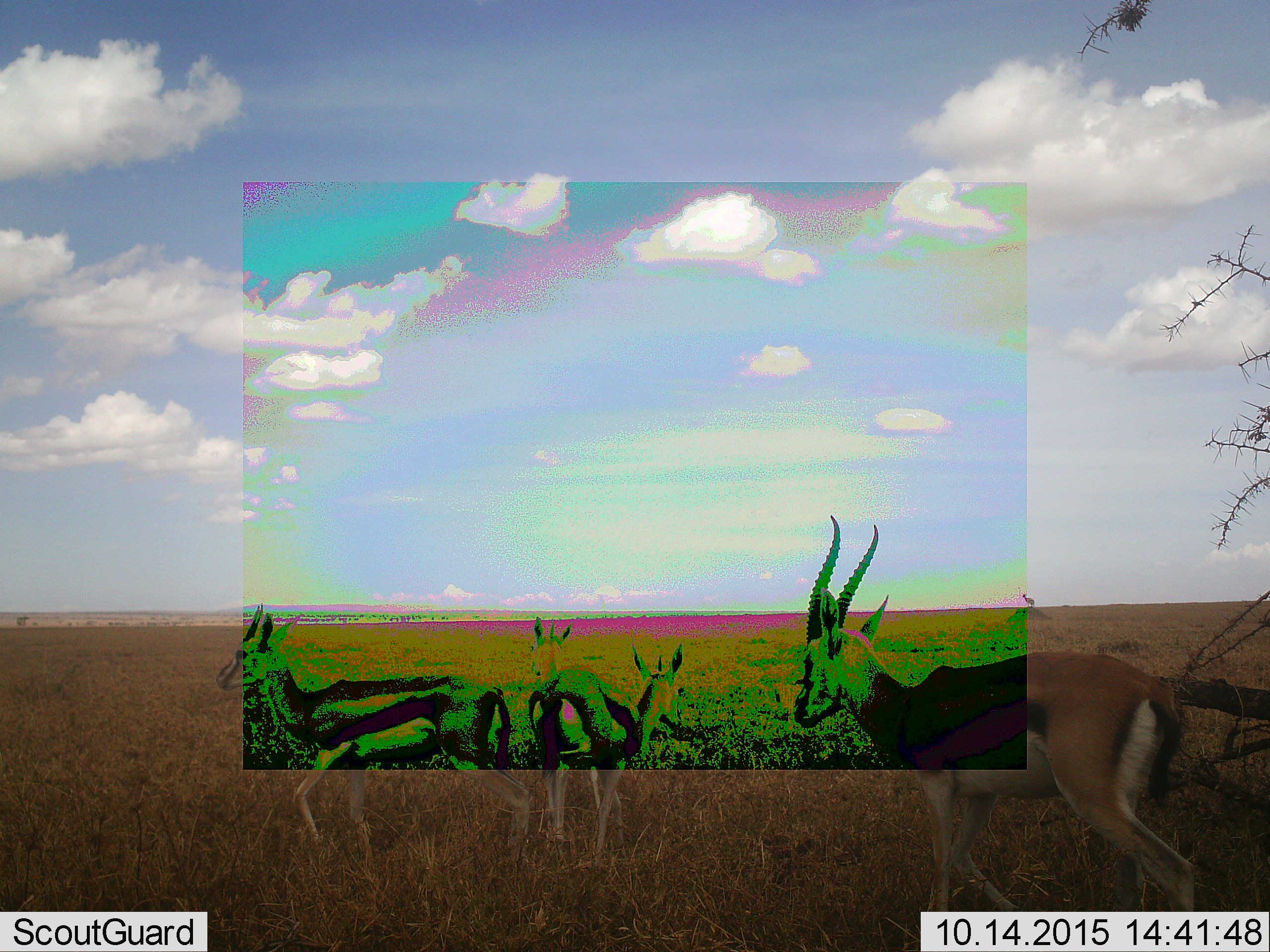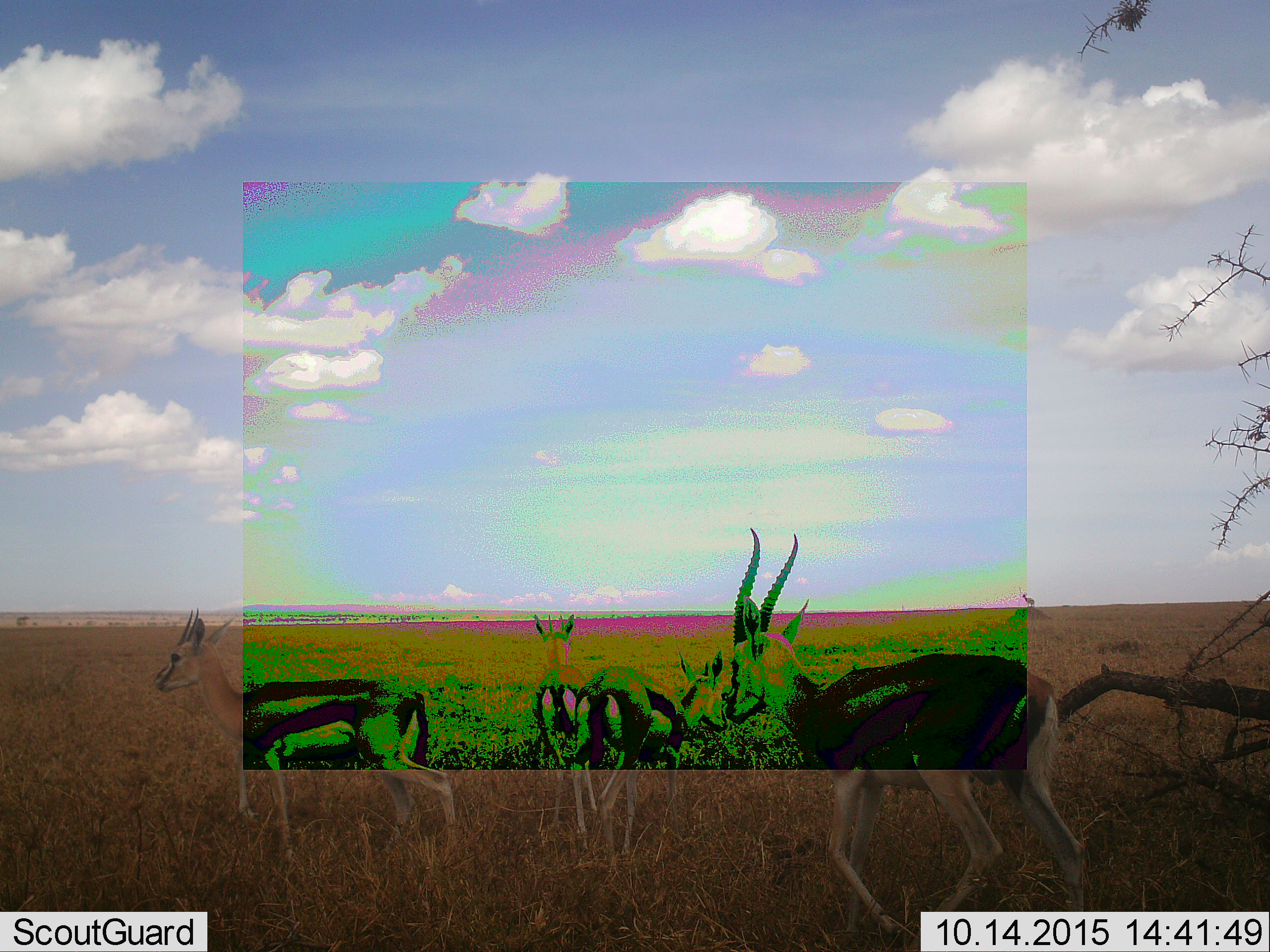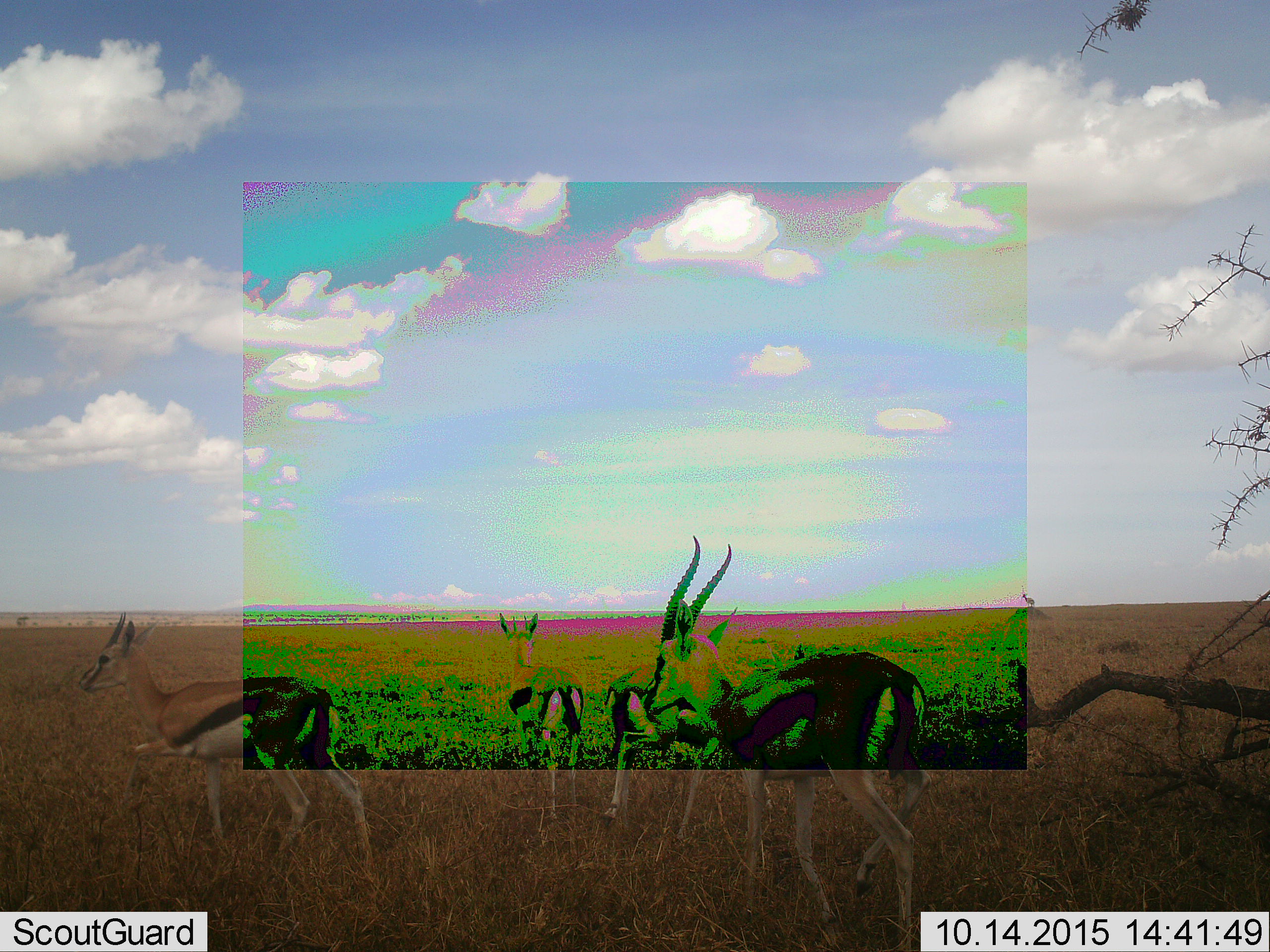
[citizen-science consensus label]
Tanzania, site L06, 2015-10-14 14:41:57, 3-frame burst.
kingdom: Animalia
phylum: Chordata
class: Mammalia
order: Artiodactyla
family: Bovidae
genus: Eudorcas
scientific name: Eudorcas thomsonii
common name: thomson's gazelle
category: gazellethomsons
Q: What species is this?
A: Gazellethomsons (thomson's gazelle) (Eudorcas thomsonii).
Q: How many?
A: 5.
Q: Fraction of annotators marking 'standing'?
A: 88%.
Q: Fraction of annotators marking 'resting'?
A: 0%.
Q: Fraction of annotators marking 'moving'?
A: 75%.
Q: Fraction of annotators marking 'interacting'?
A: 0%.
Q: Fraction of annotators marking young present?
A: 0%.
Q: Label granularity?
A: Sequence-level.